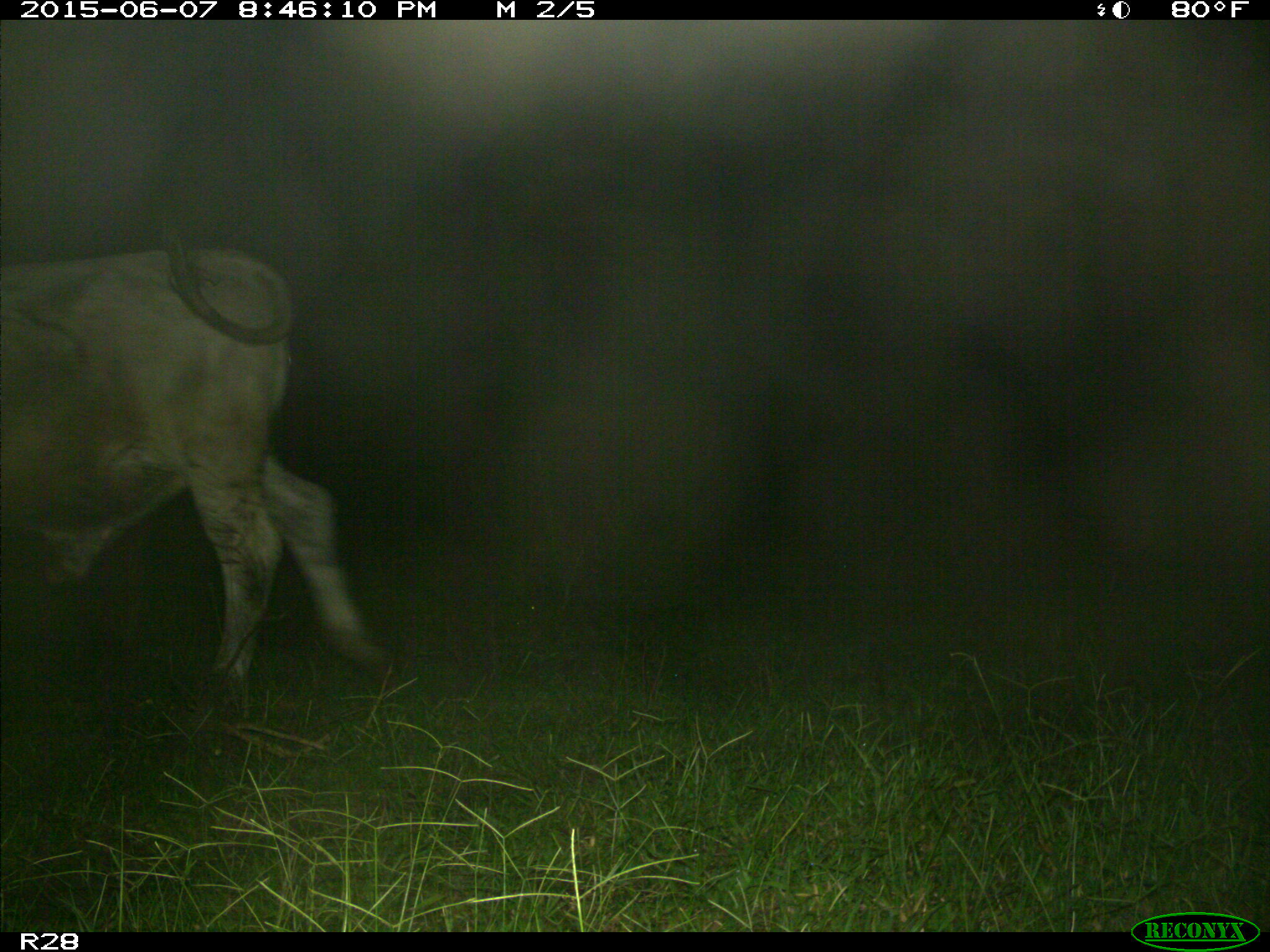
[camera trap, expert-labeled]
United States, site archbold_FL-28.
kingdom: Animalia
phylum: Chordata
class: Mammalia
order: Artiodactyla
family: Bovidae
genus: Bos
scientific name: Bos taurus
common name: domestic cow